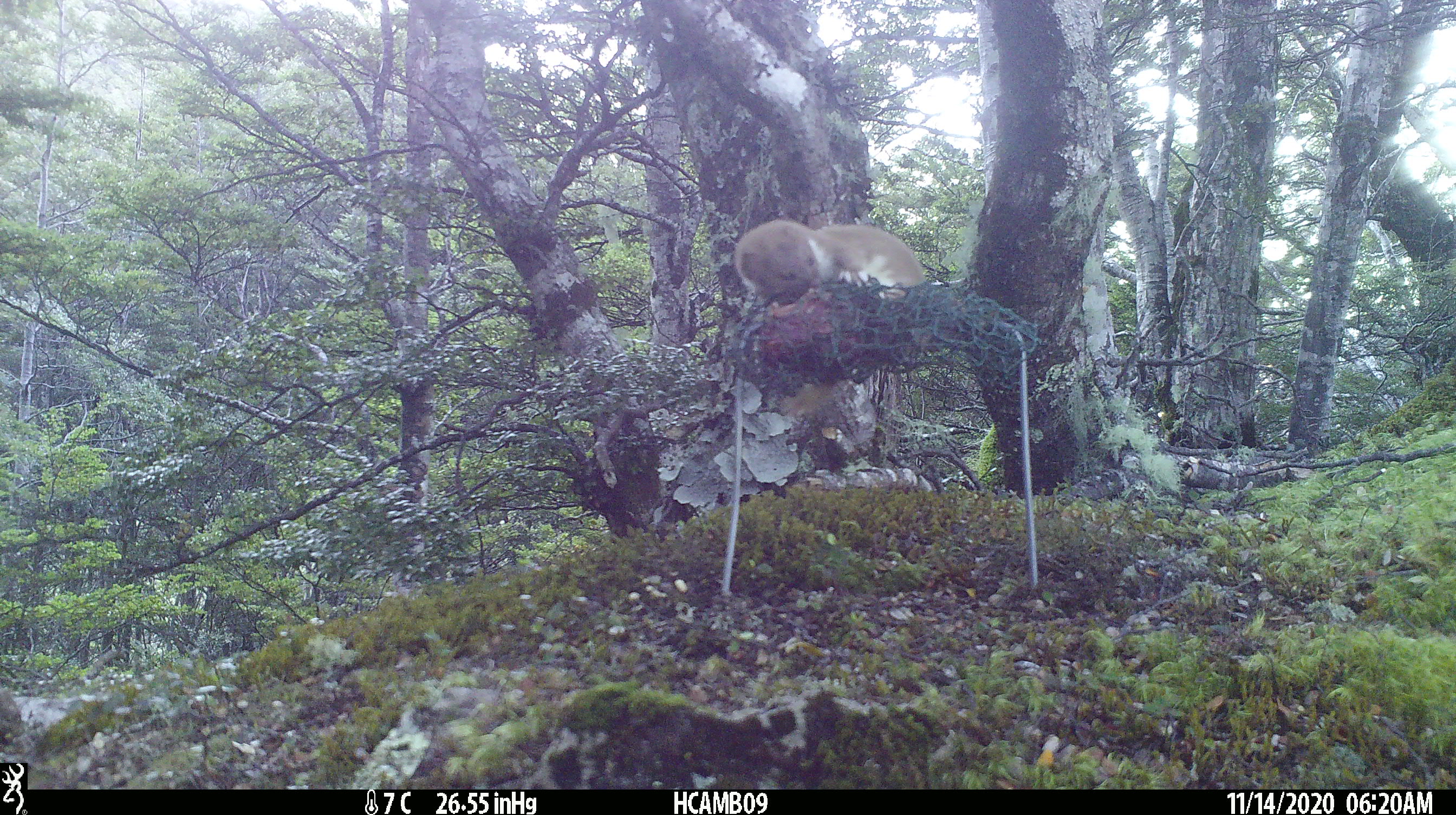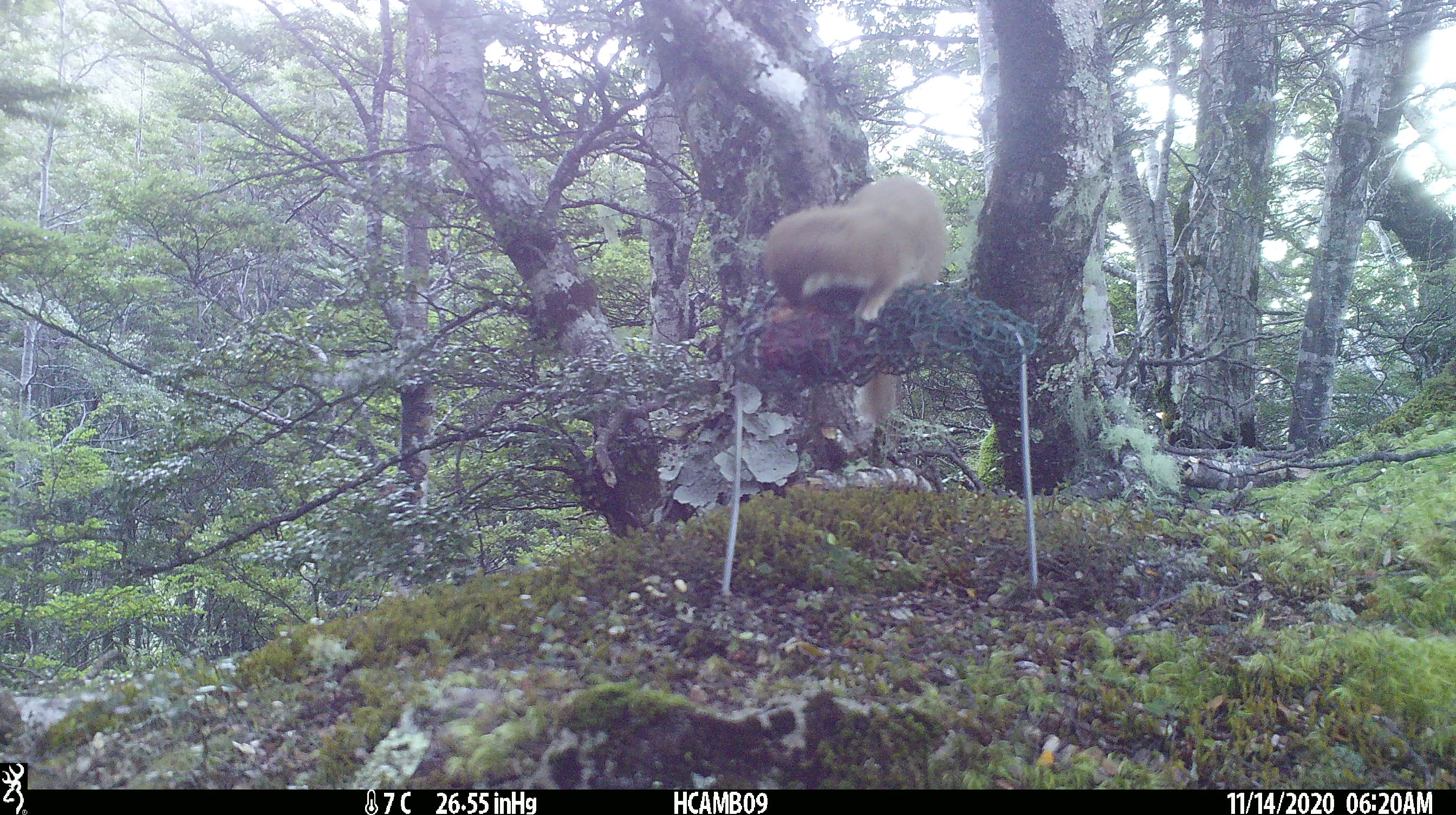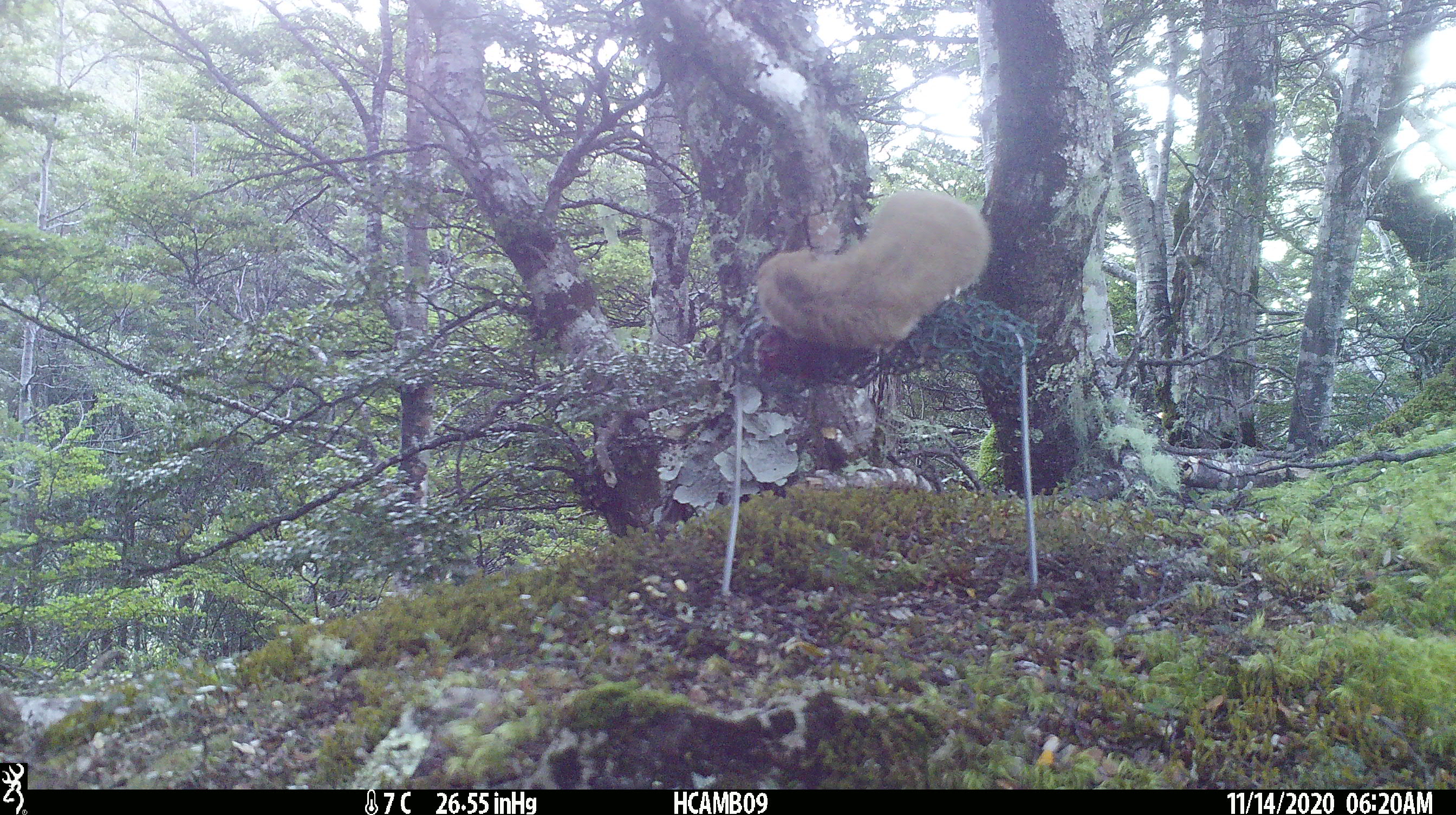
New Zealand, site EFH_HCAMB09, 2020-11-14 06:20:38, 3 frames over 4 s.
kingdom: Animalia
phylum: Chordata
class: Mammalia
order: Carnivora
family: Mustelidae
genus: Mustela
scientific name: Mustela nivalis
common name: least weasel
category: weasel